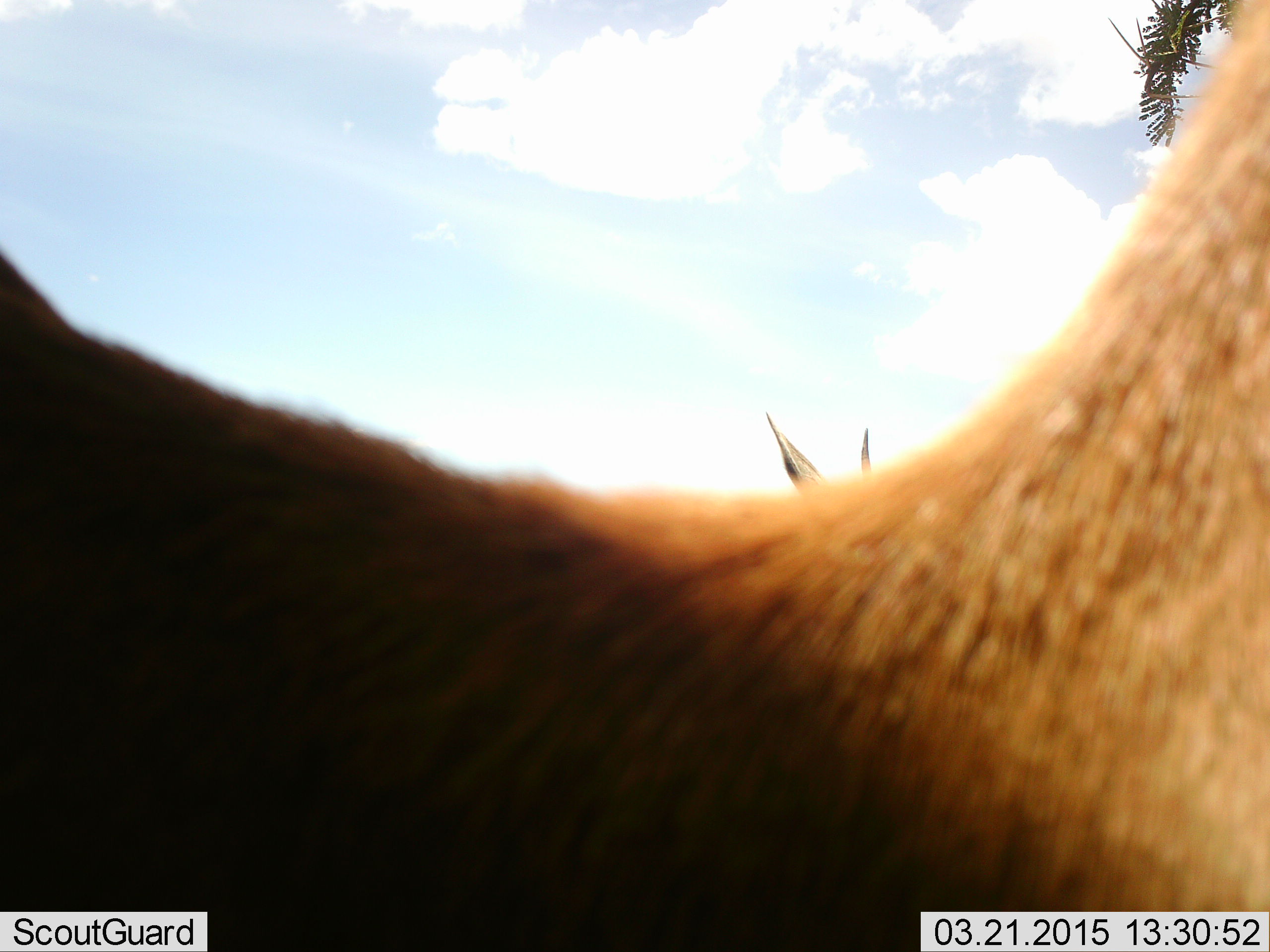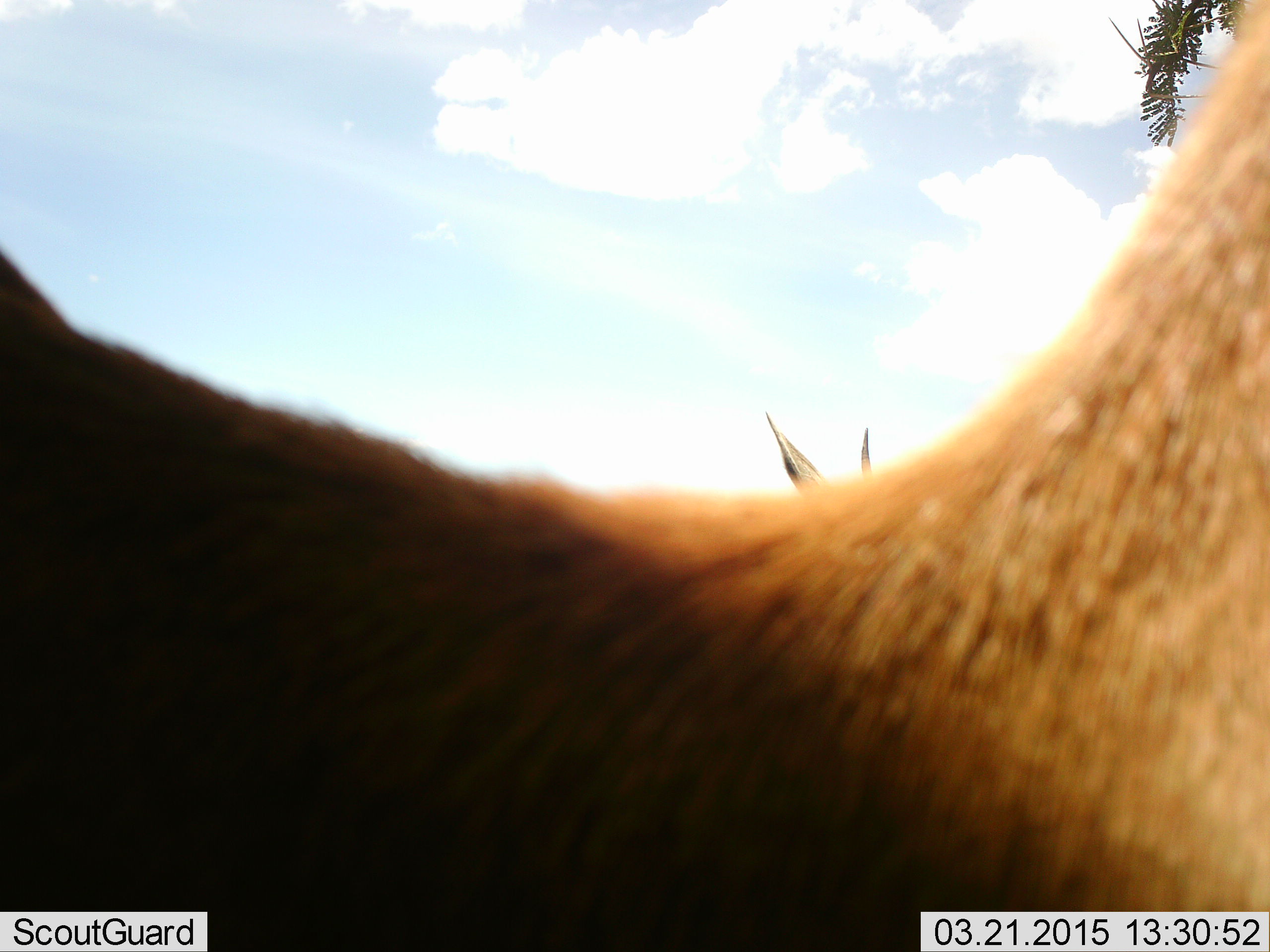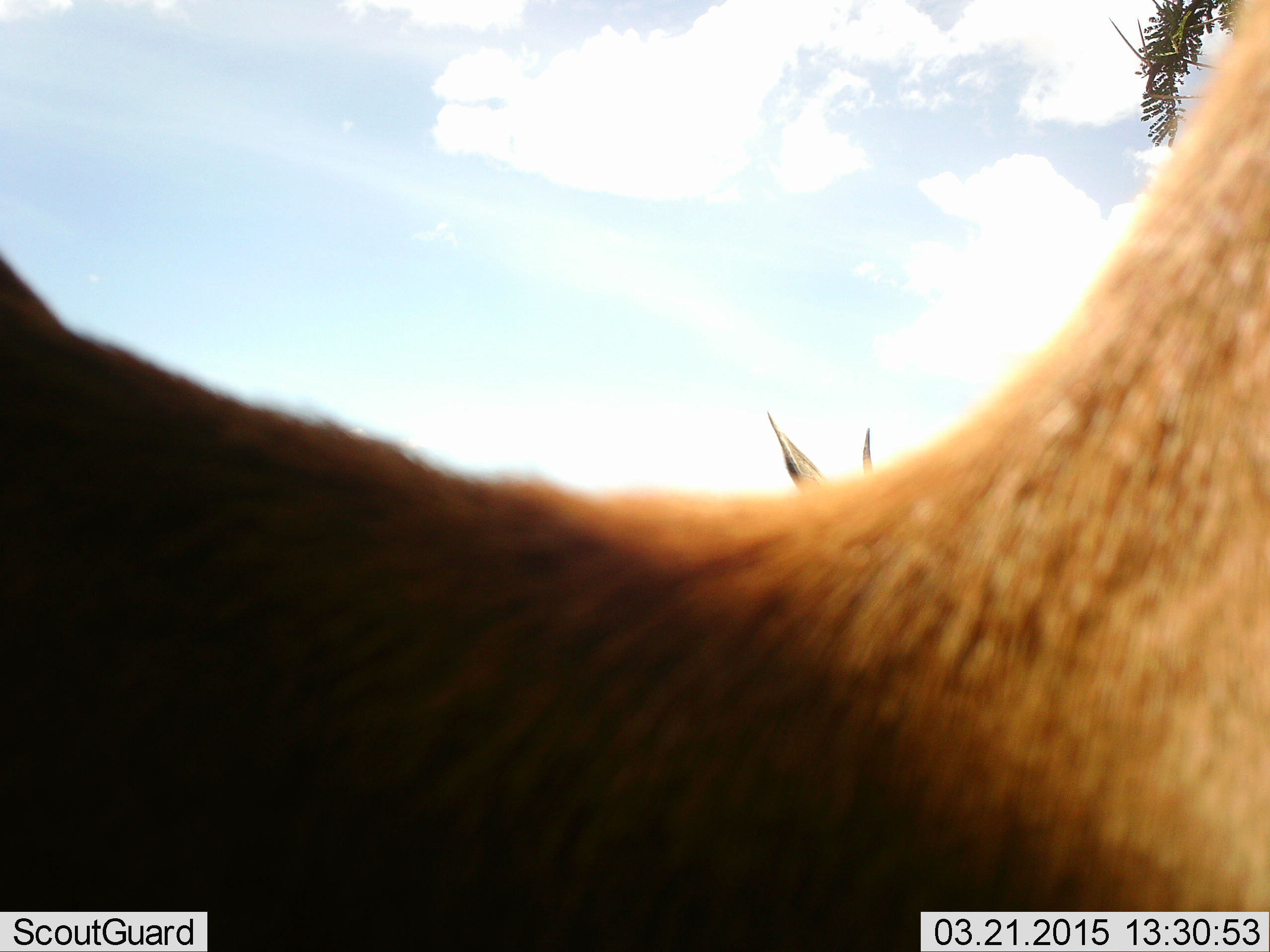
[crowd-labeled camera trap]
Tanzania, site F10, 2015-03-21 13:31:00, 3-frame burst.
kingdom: Animalia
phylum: Chordata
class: Mammalia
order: Artiodactyla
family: Bovidae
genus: Eudorcas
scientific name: Eudorcas thomsonii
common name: thomson's gazelle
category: gazellethomsons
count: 2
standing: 100%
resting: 12%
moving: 0%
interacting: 0%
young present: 0%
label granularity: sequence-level